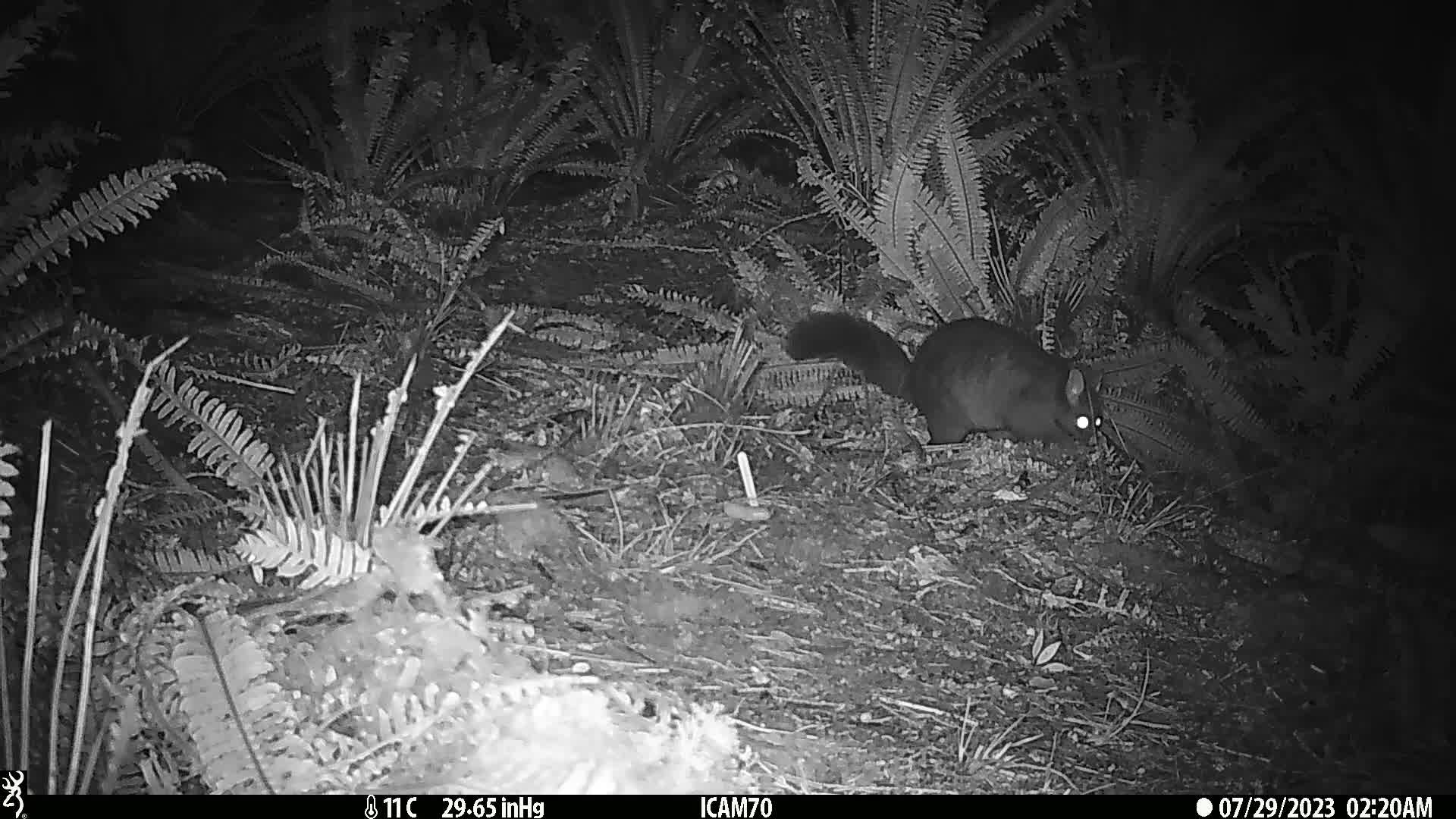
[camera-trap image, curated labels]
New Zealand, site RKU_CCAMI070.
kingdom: Animalia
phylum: Chordata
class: Mammalia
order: Diprotodontia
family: Phalangeridae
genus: Trichosurus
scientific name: Trichosurus vulpecula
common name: common brushtail possum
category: possum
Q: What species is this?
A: Possum (common brushtail possum) (Trichosurus vulpecula).